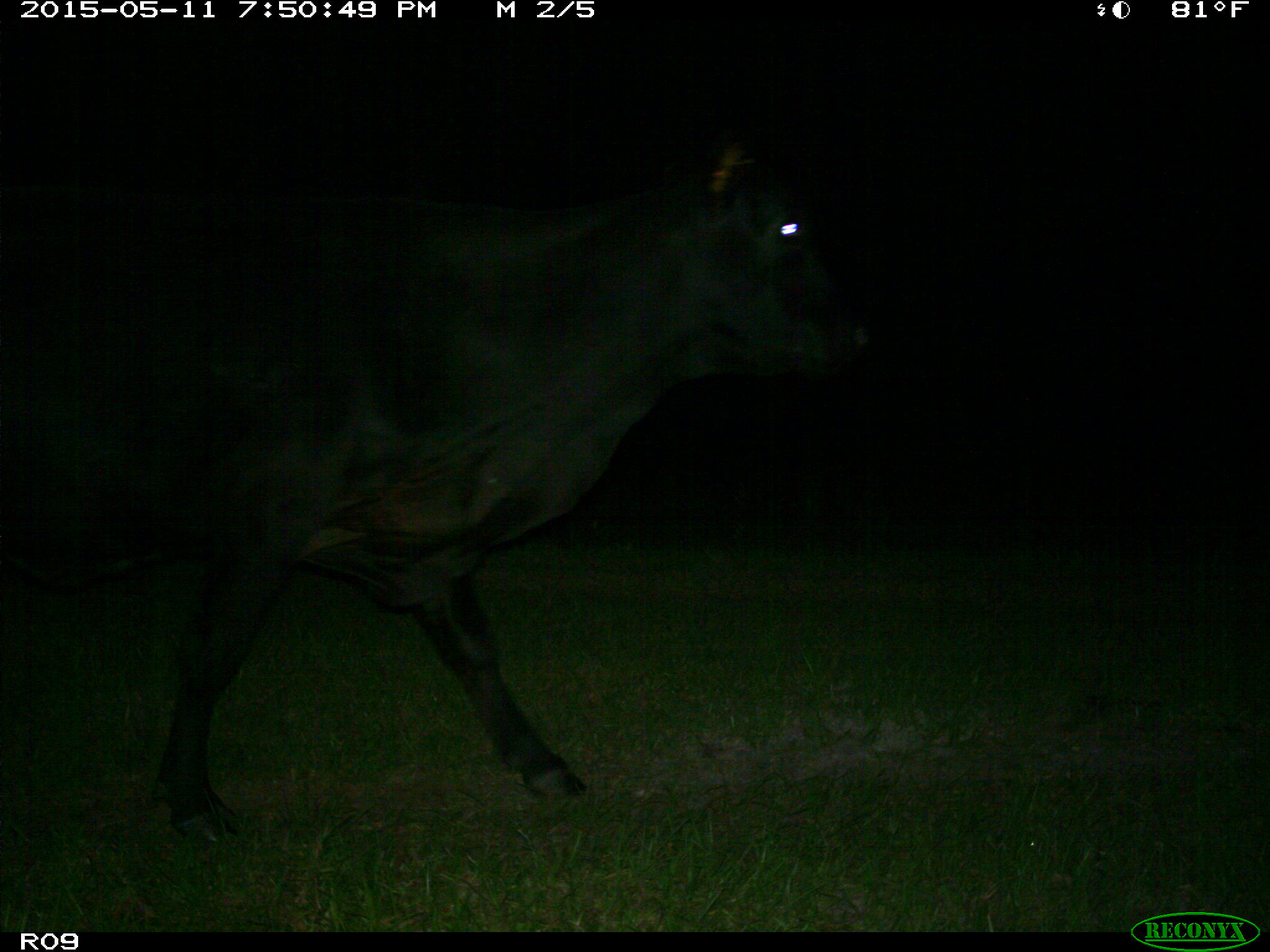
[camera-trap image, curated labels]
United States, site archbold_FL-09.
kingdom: Animalia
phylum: Chordata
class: Mammalia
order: Artiodactyla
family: Bovidae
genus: Bos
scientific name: Bos taurus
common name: domestic cow